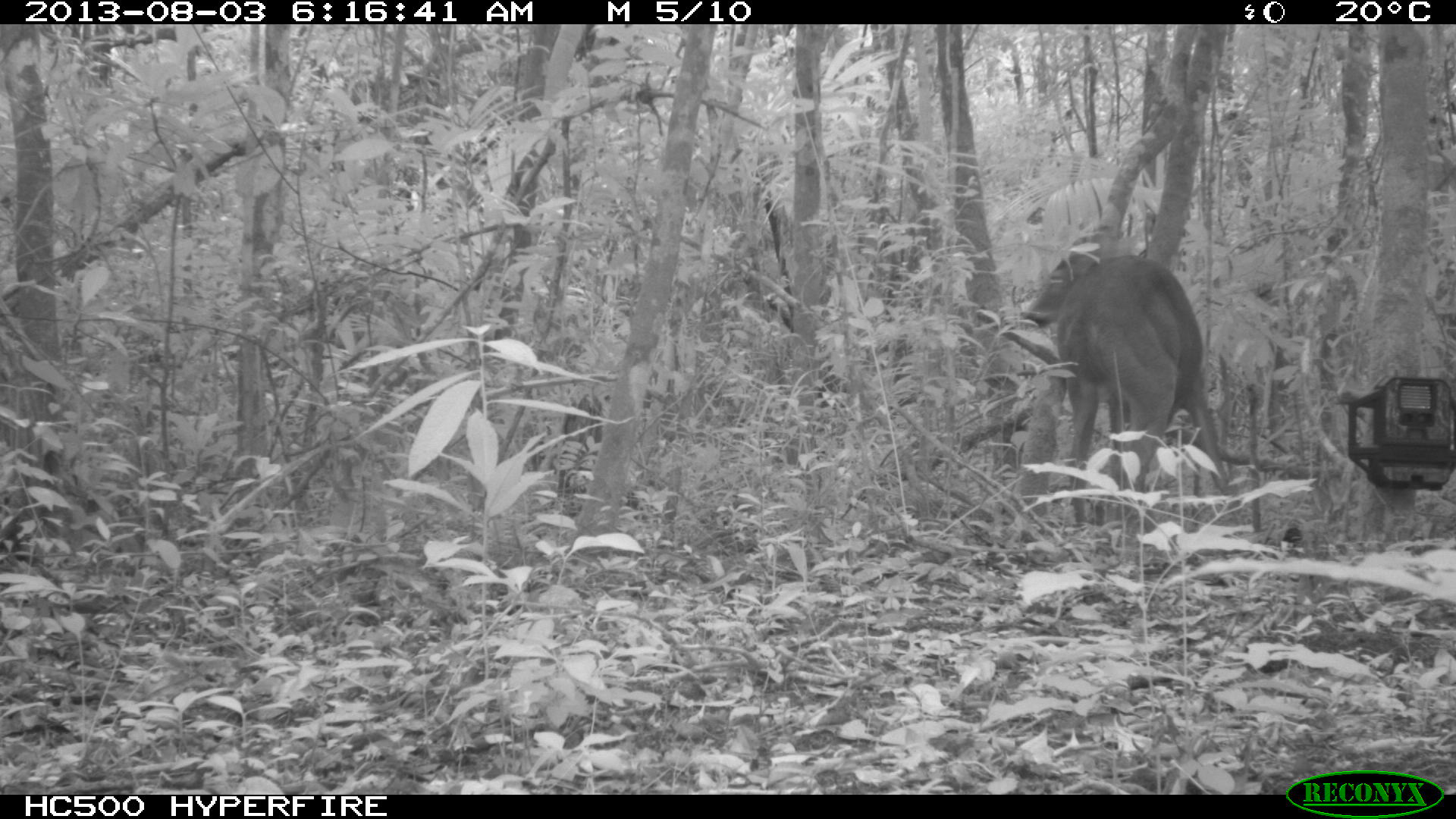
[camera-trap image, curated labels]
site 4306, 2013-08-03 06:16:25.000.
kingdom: Animalia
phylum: Chordata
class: Mammalia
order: Artiodactyla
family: Cervidae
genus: Odocoileus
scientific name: Odocoileus virginianus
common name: white-tailed deer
Odocoileus virginianus (white-tailed deer), count 1, sex male.